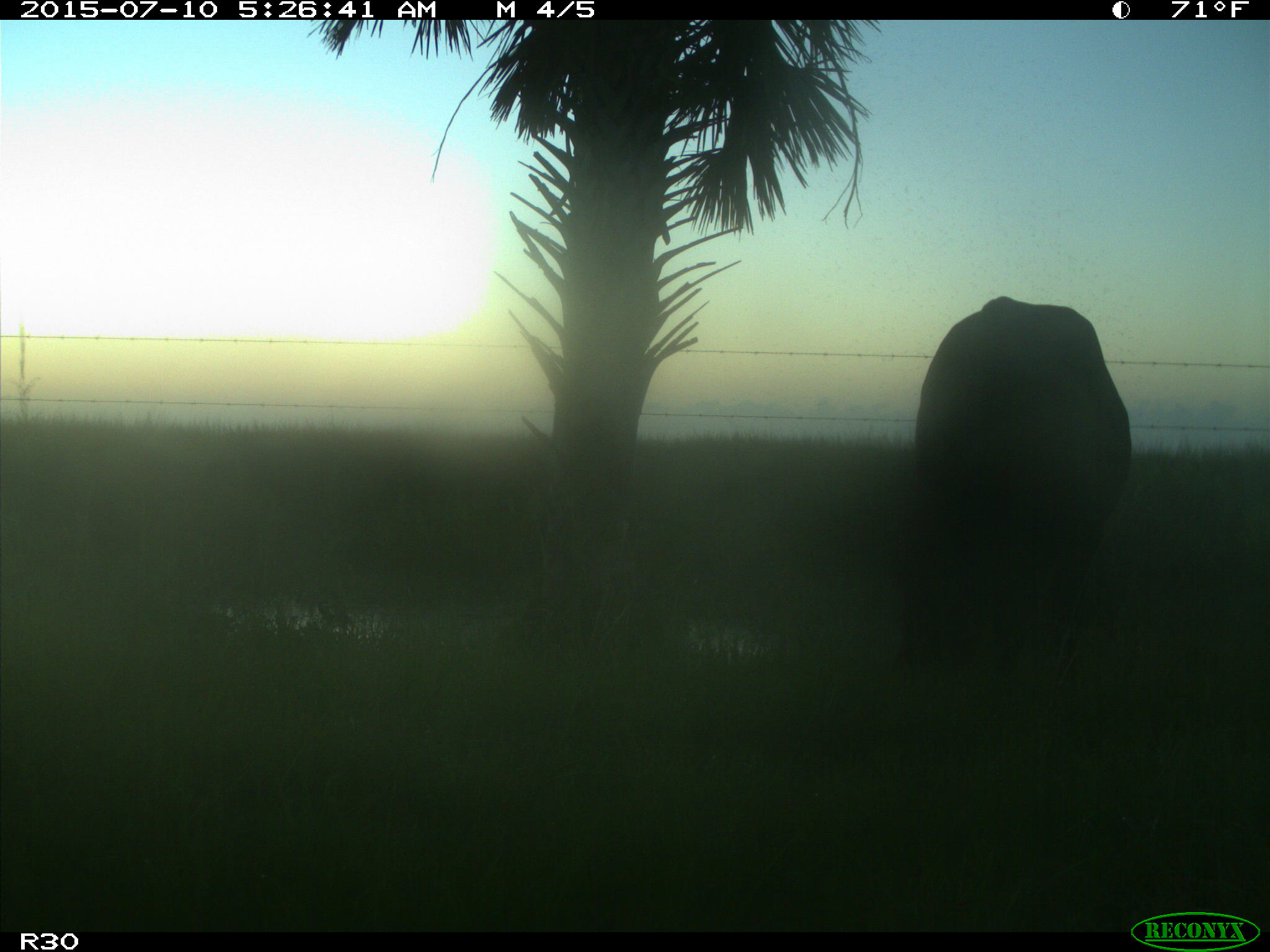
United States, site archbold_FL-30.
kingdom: Animalia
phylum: Chordata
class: Mammalia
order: Artiodactyla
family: Bovidae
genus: Bos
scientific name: Bos taurus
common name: domestic cow